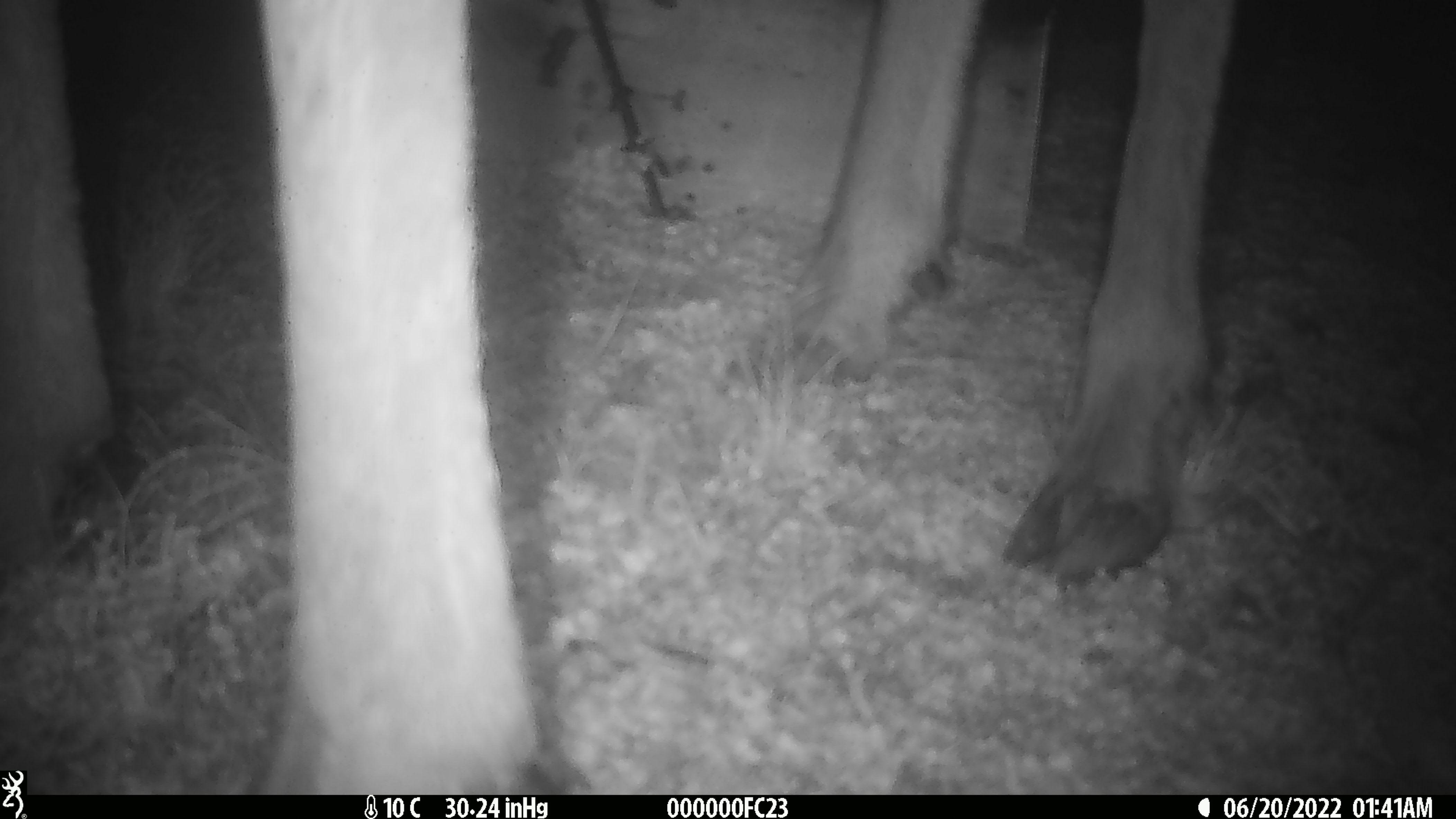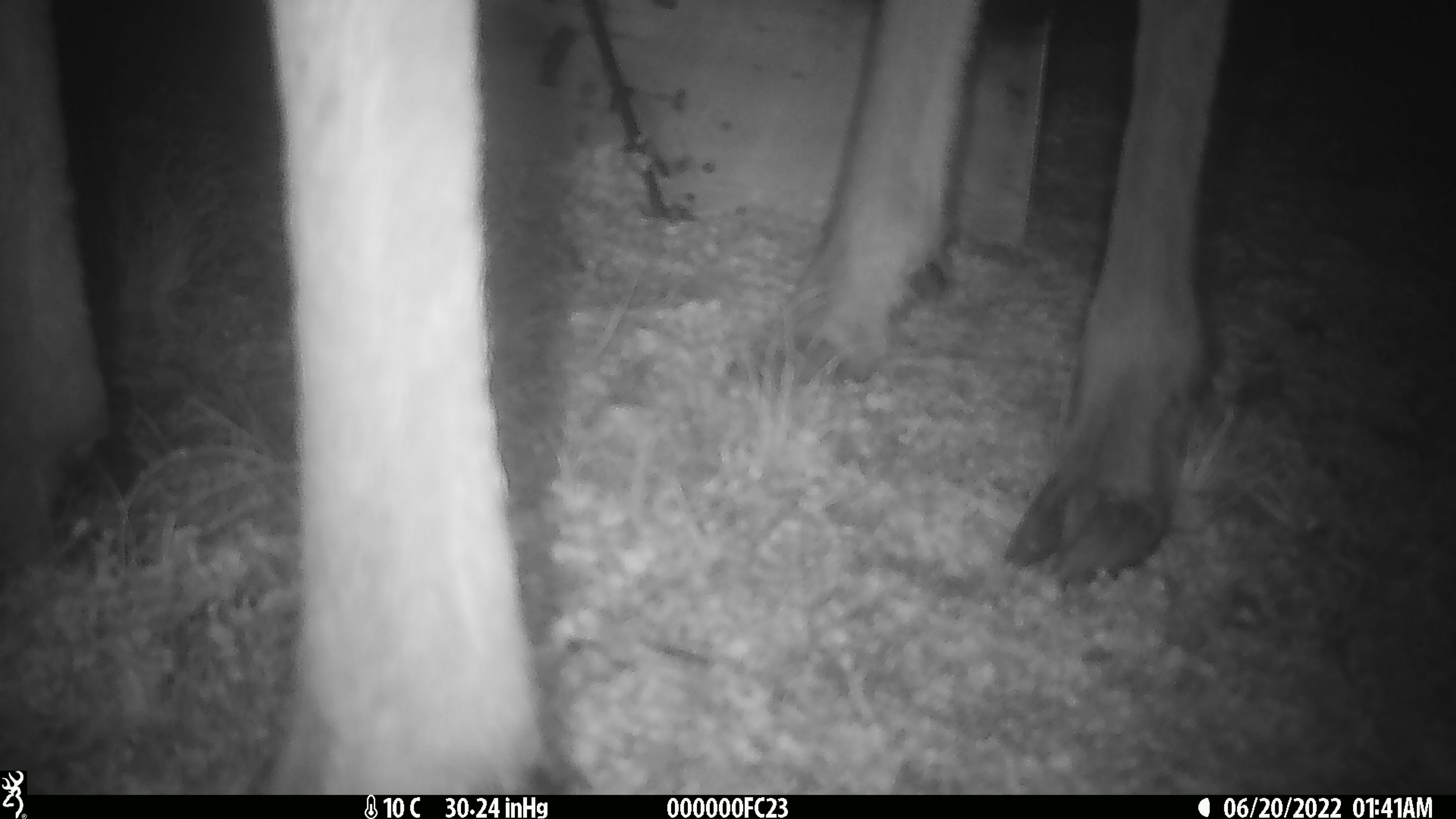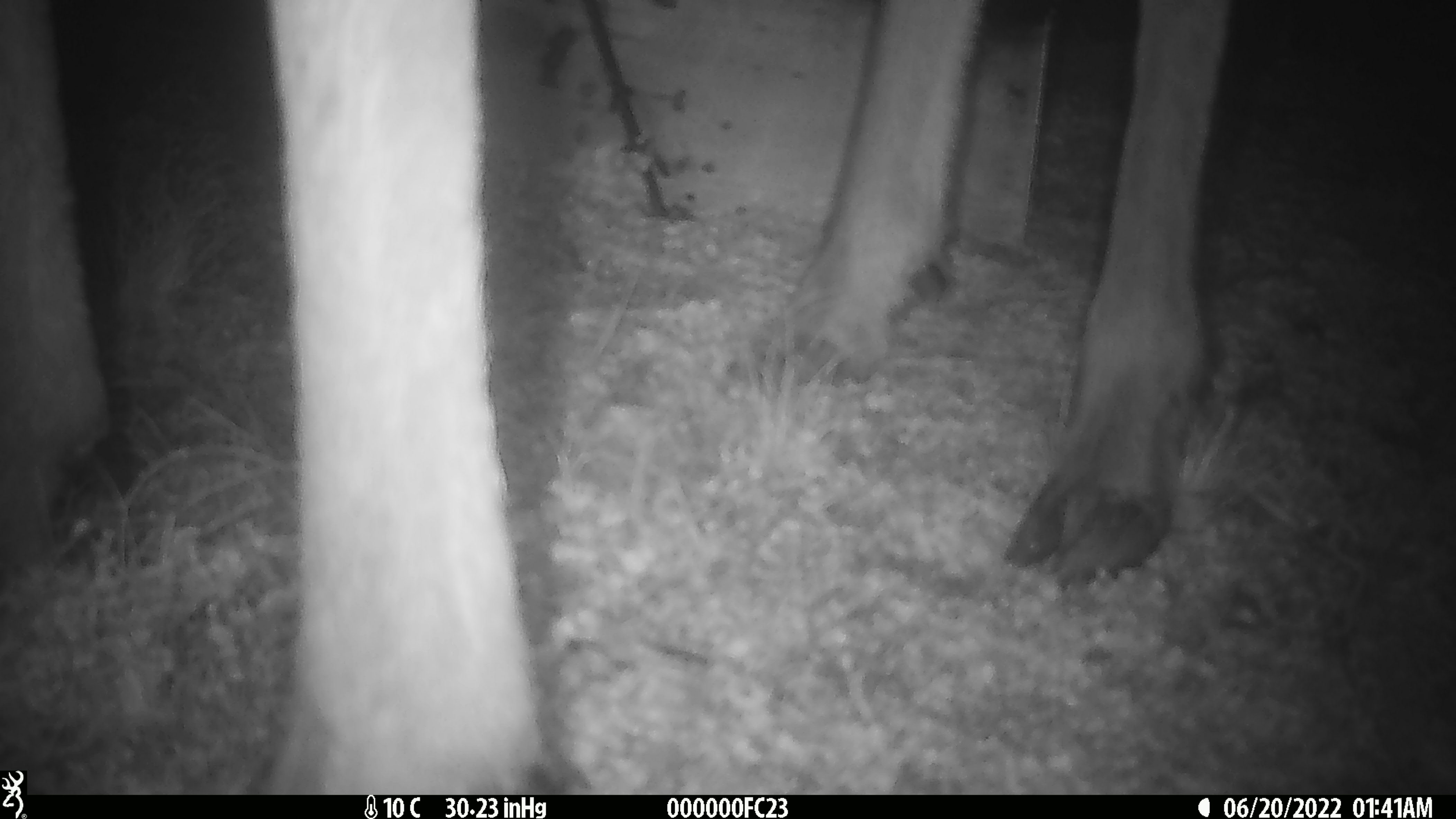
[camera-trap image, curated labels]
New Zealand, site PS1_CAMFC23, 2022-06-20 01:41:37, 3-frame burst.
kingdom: Animalia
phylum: Chordata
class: Mammalia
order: Artiodactyla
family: Cervidae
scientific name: Cervidae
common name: deer